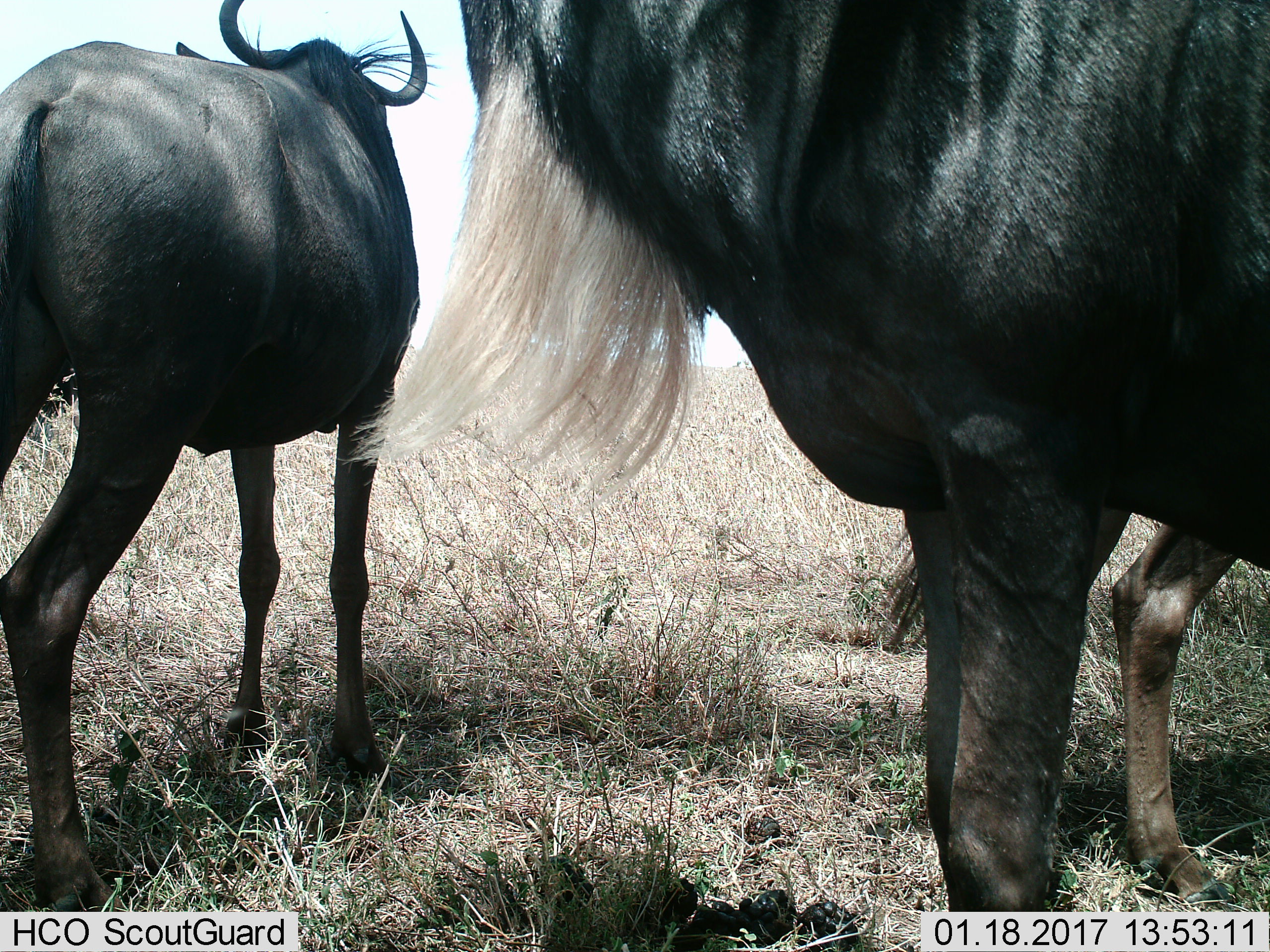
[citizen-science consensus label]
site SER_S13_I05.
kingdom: Animalia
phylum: Chordata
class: Mammalia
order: Artiodactyla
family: Bovidae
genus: Connochaetes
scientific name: Connochaetes taurinus taurinus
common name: blue wildebeest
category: wildebeestblue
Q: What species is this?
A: Wildebeestblue (blue wildebeest) (Connochaetes taurinus taurinus).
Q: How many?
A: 2.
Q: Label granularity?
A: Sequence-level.